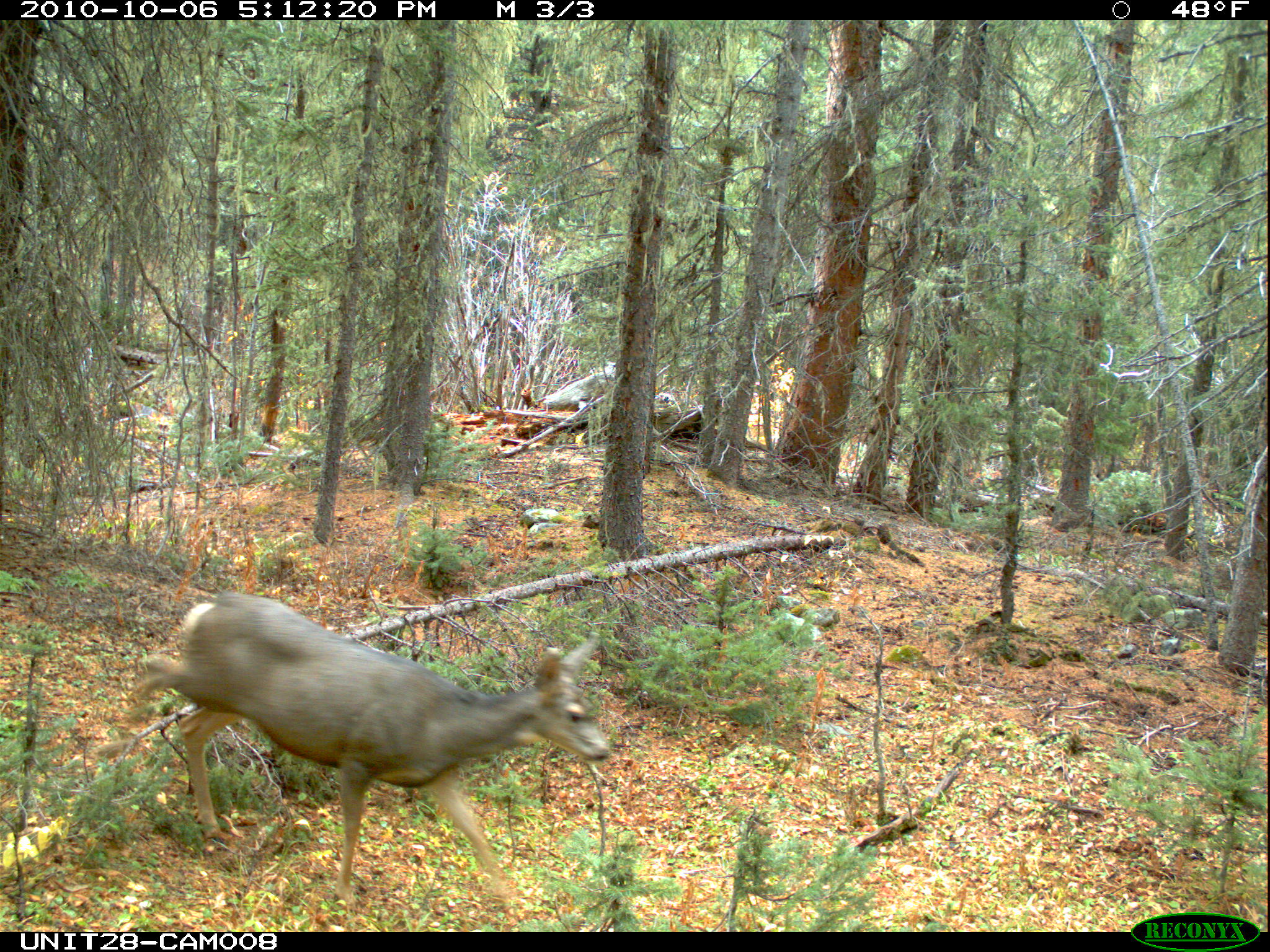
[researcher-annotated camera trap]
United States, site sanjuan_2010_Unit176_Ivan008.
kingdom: Animalia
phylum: Chordata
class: Mammalia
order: Artiodactyla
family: Cervidae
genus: Odocoileus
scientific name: Odocoileus hemionus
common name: mule deer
Odocoileus hemionus (mule deer).